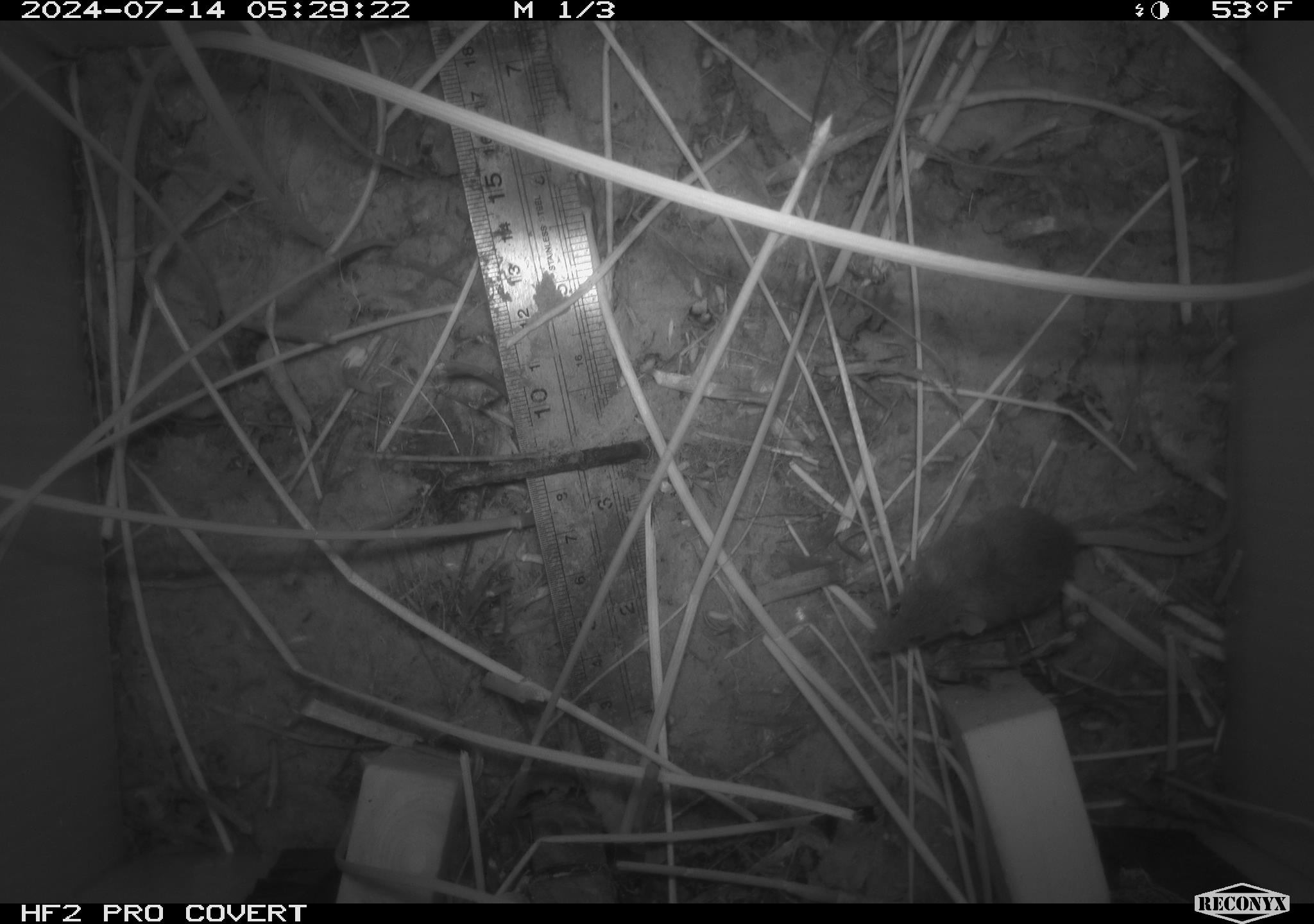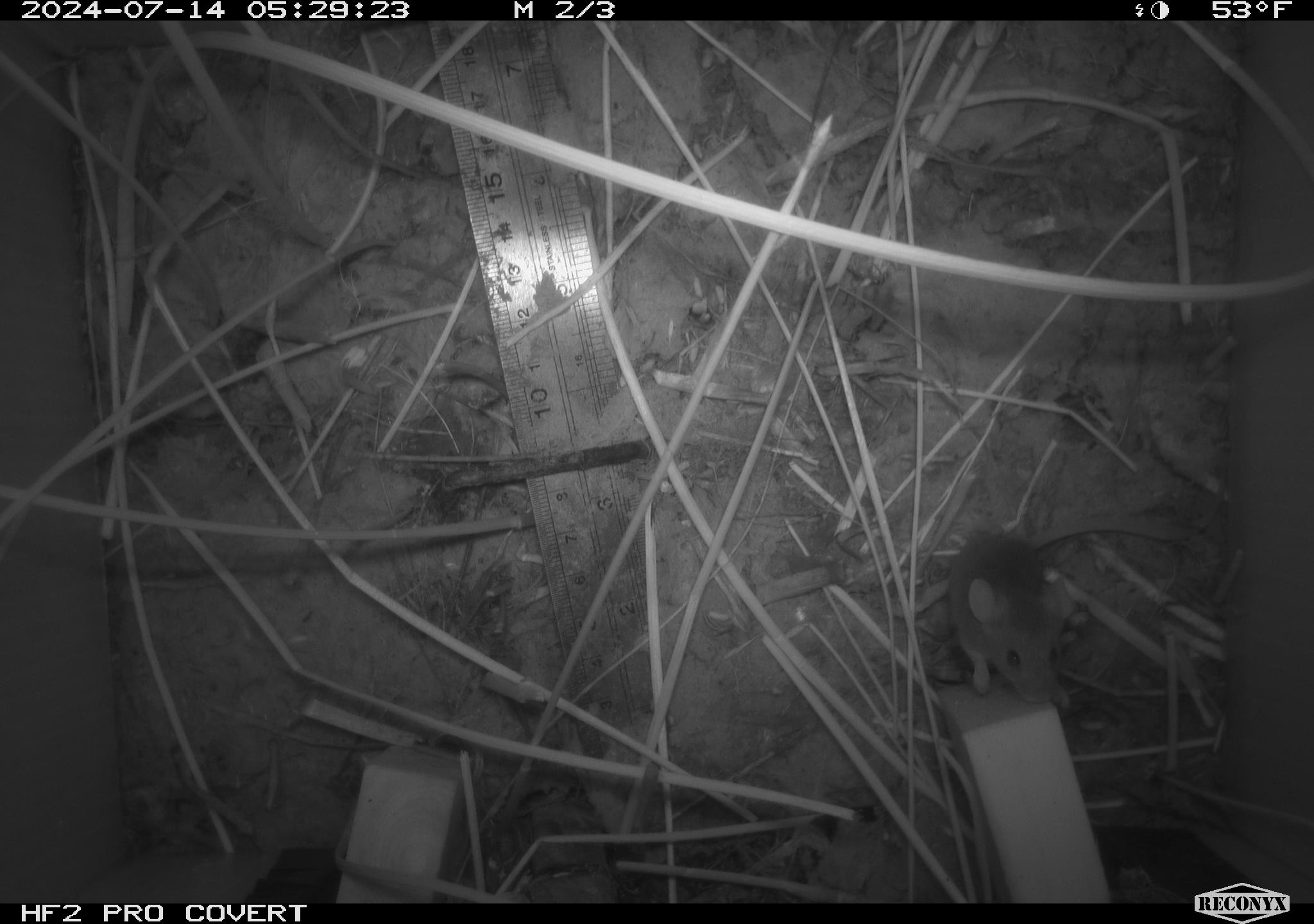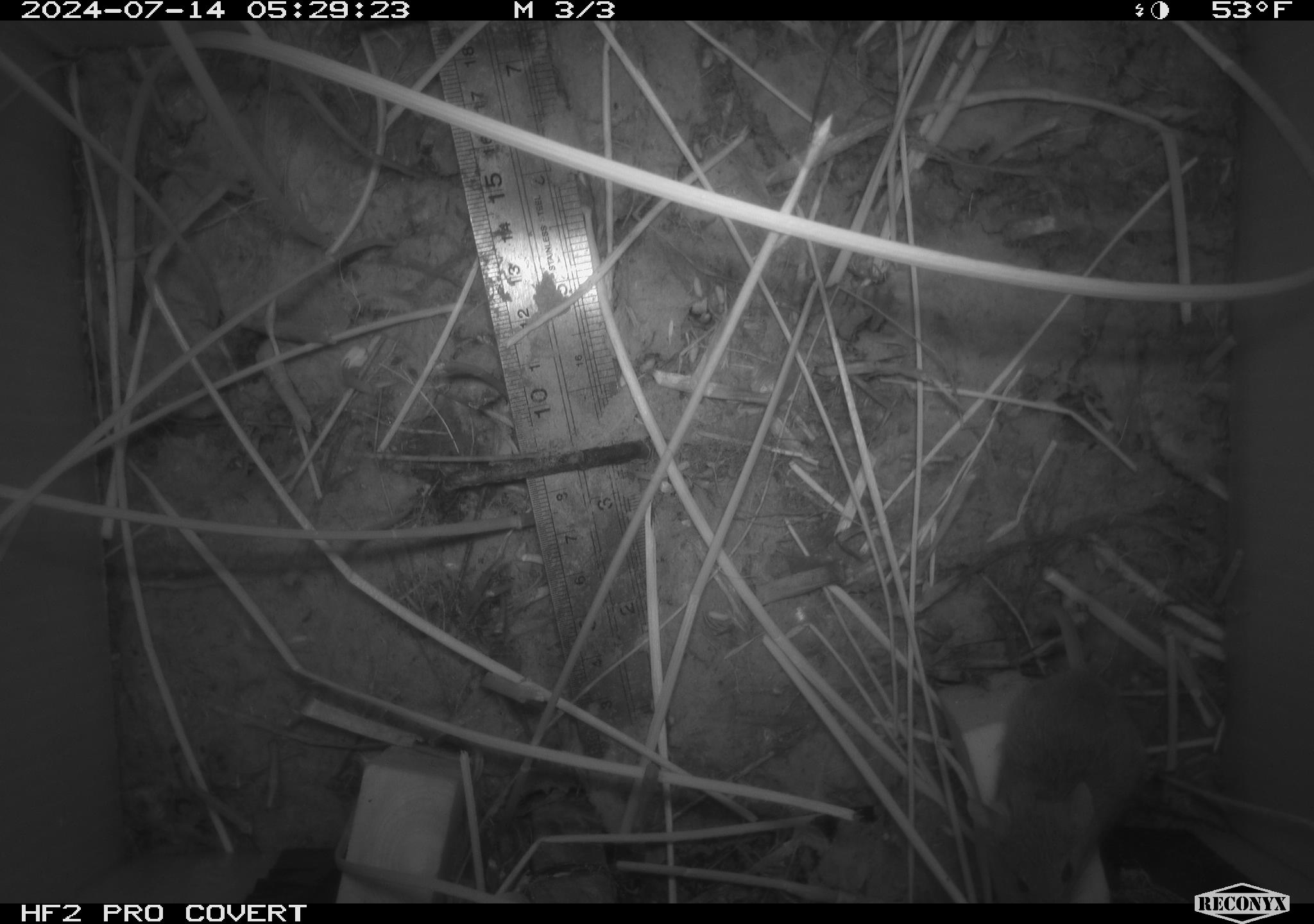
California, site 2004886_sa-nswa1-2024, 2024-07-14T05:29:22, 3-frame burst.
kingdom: Animalia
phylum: Chordata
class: Mammalia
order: Rodentia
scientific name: Rodentia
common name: rodent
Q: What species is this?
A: Rodent (Rodentia).